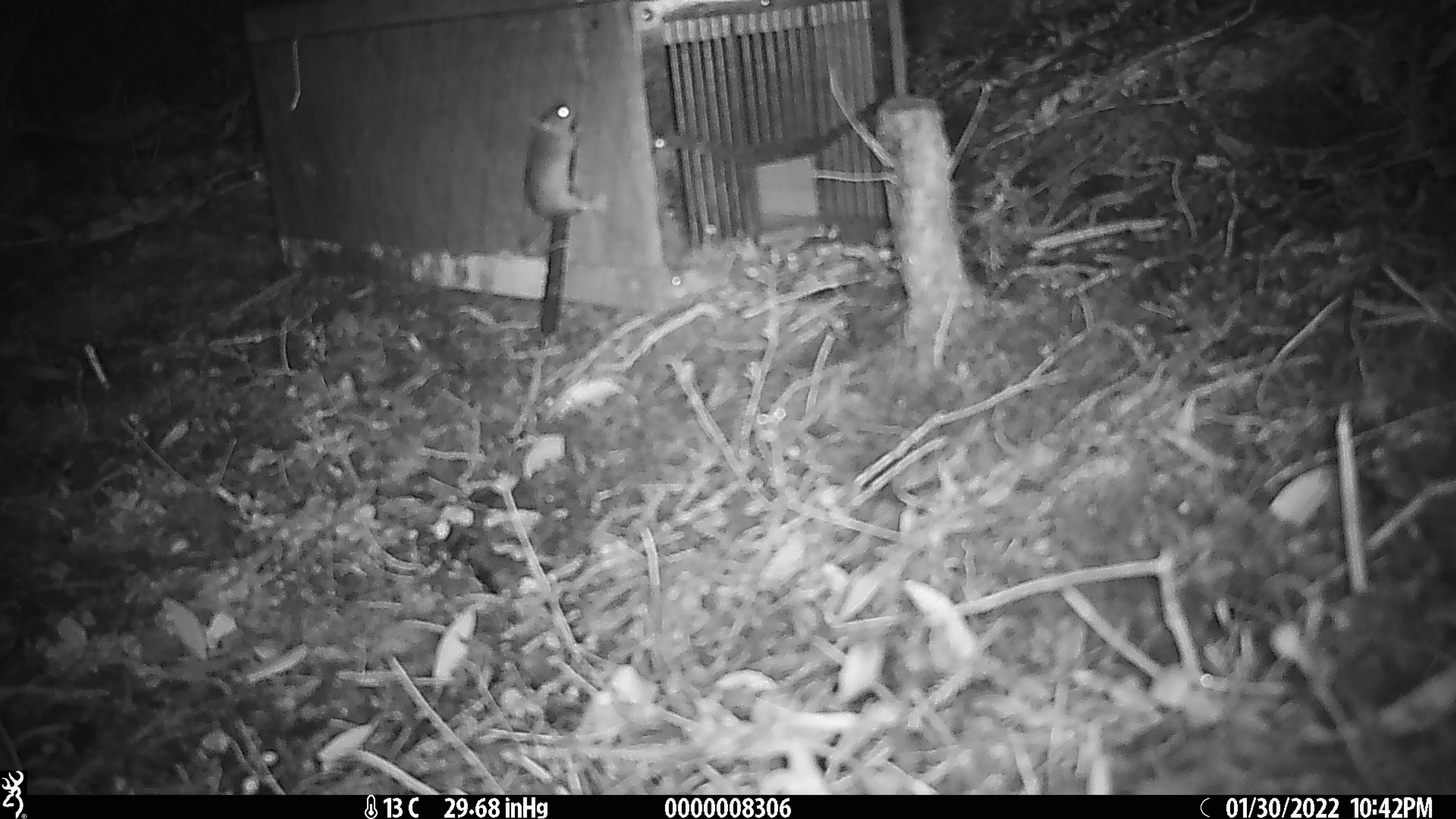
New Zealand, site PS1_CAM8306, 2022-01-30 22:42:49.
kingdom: Animalia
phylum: Chordata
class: Mammalia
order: Rodentia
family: Muridae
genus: Mus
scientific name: Mus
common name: mouse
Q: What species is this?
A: Mouse (Mus).